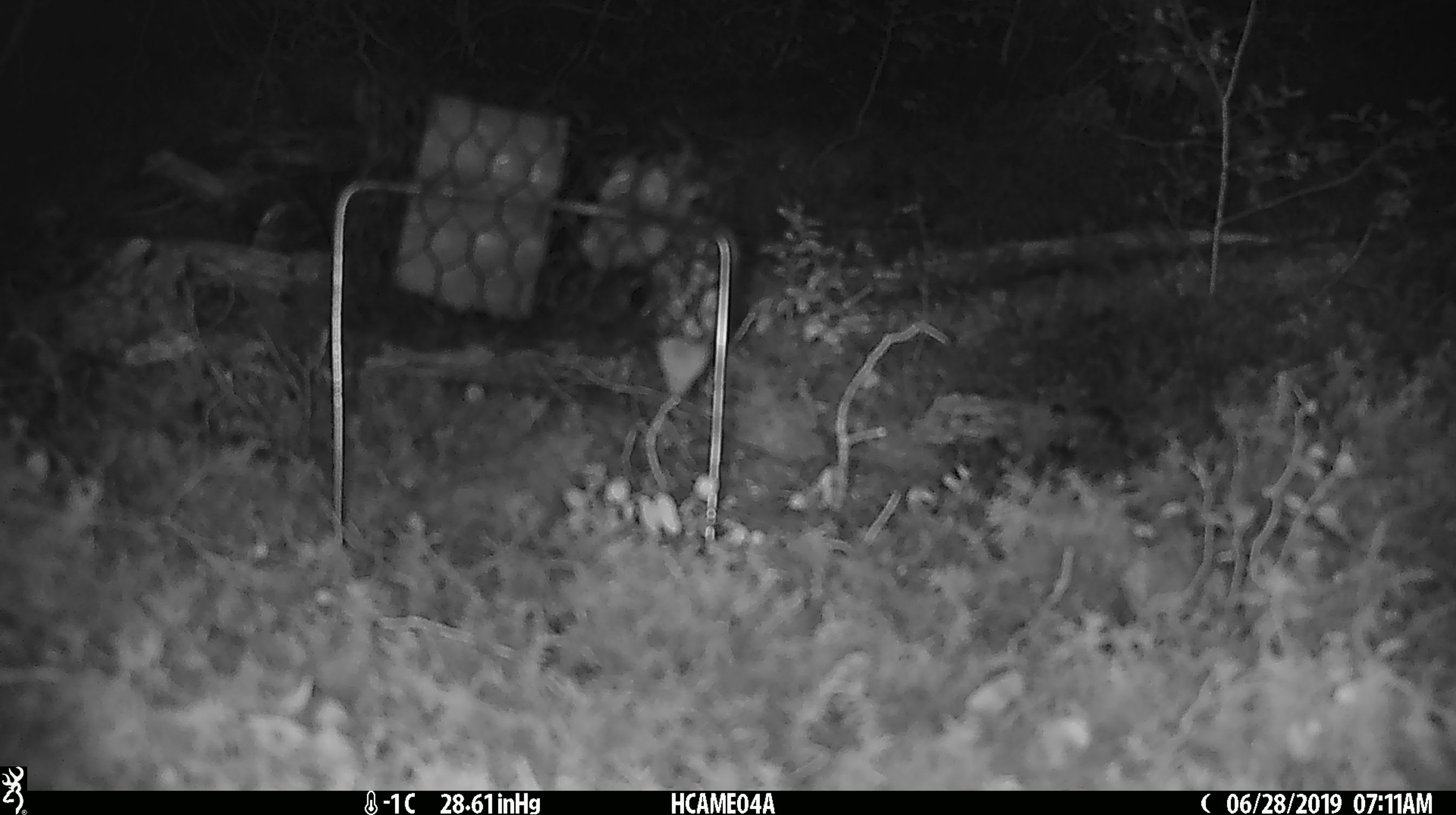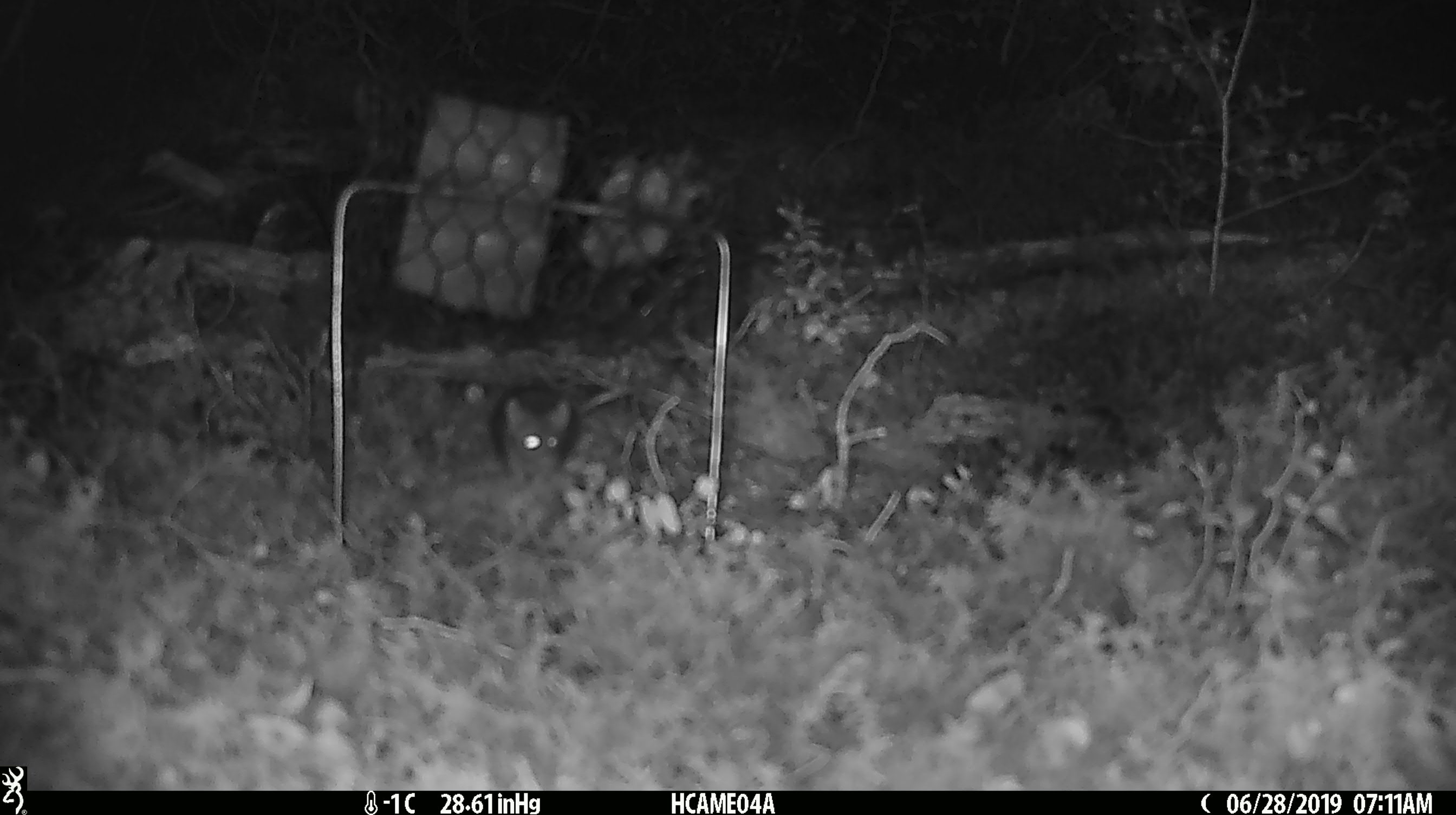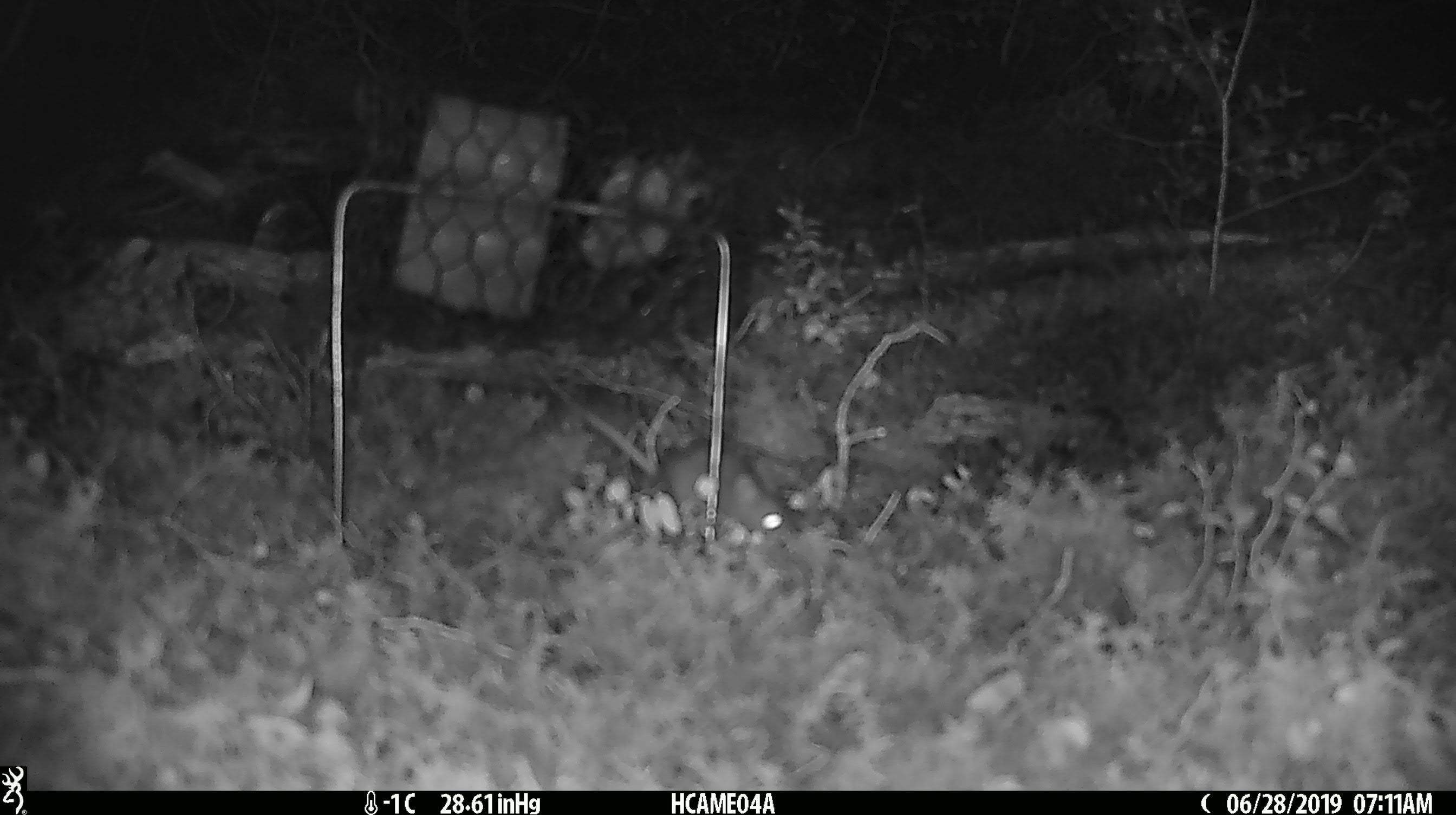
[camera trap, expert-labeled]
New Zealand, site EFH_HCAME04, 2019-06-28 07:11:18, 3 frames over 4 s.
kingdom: Animalia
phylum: Chordata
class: Mammalia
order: Rodentia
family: Muridae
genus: Mus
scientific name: Mus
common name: mouse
Mouse (Mus).